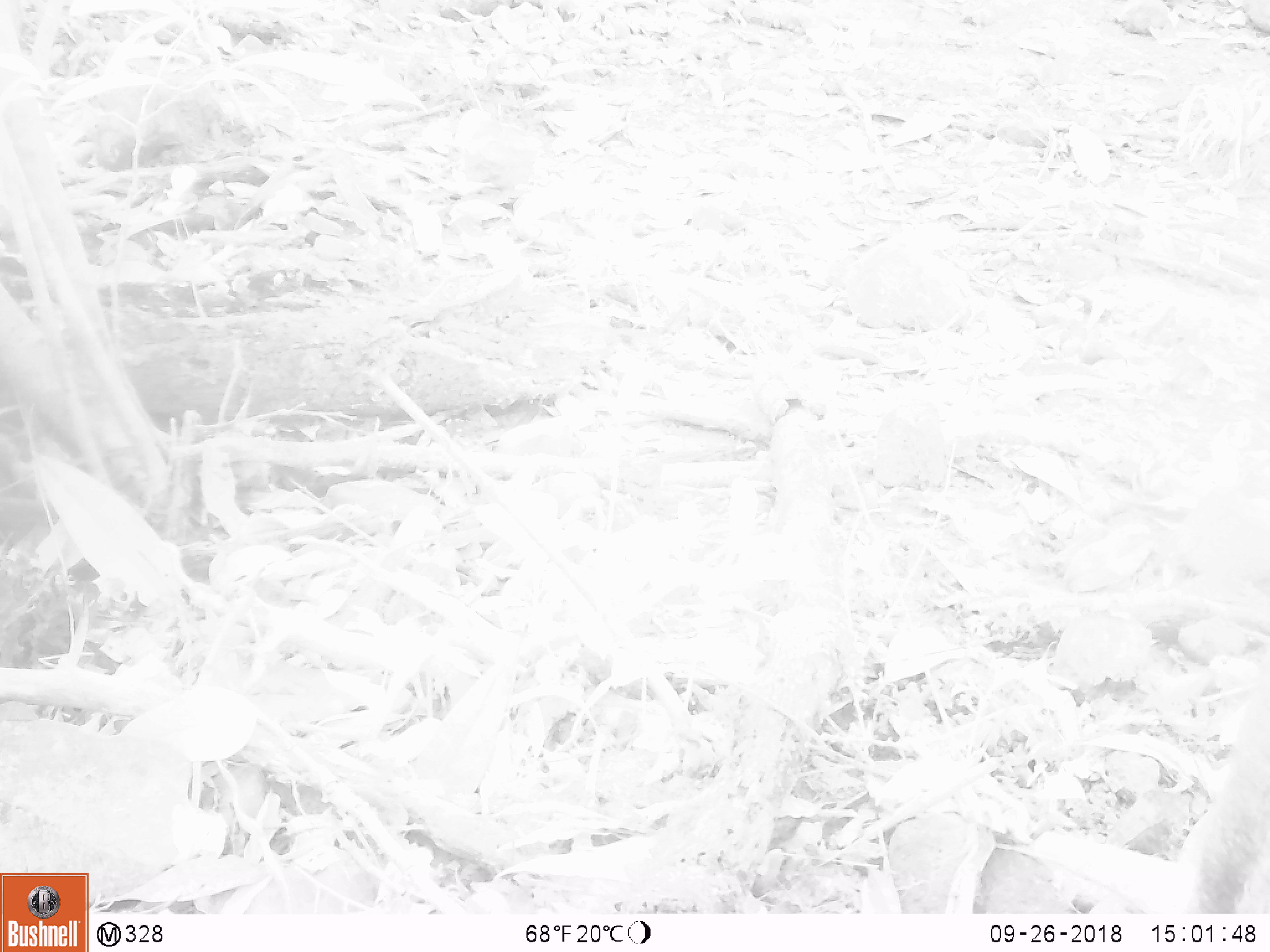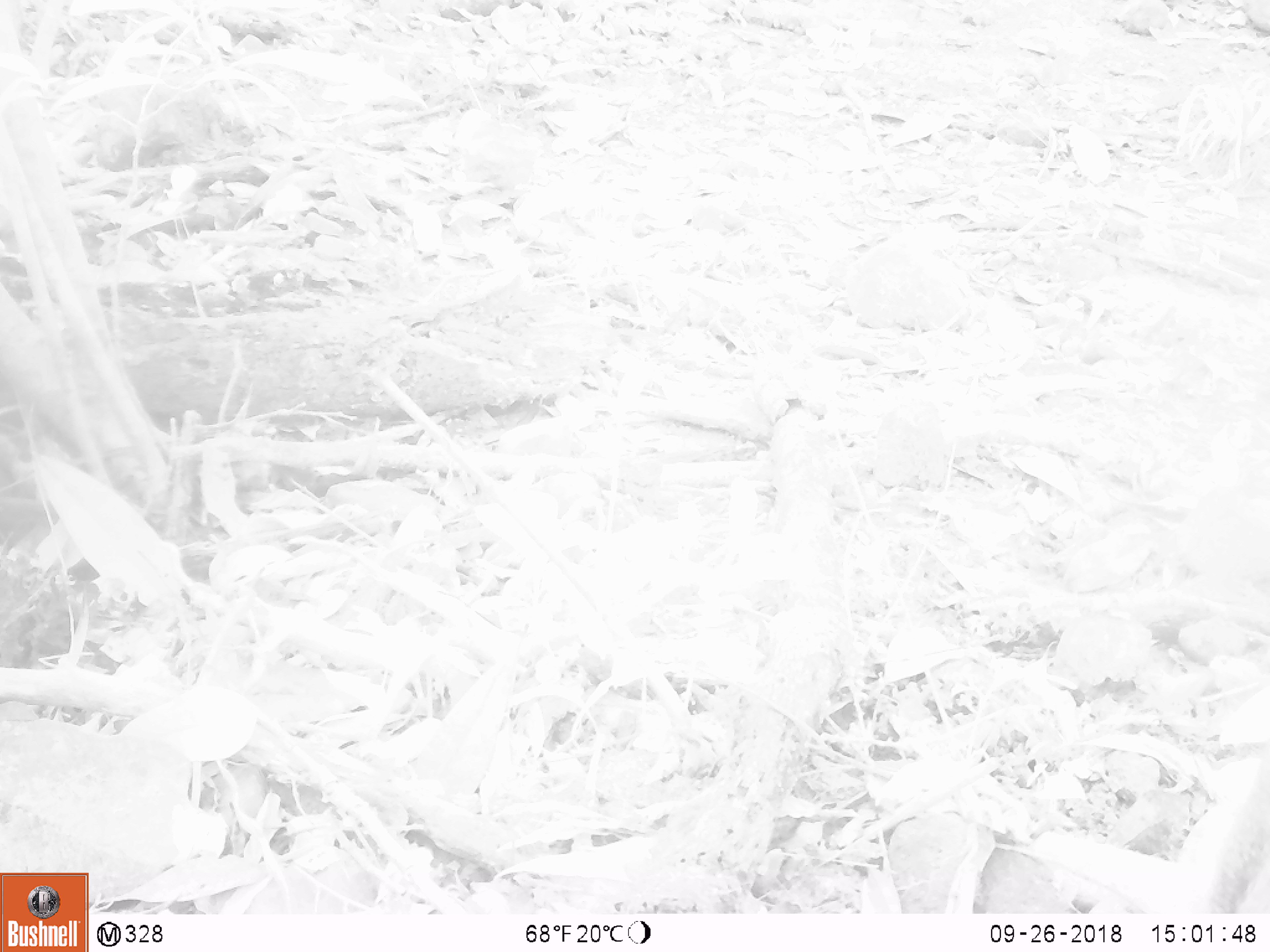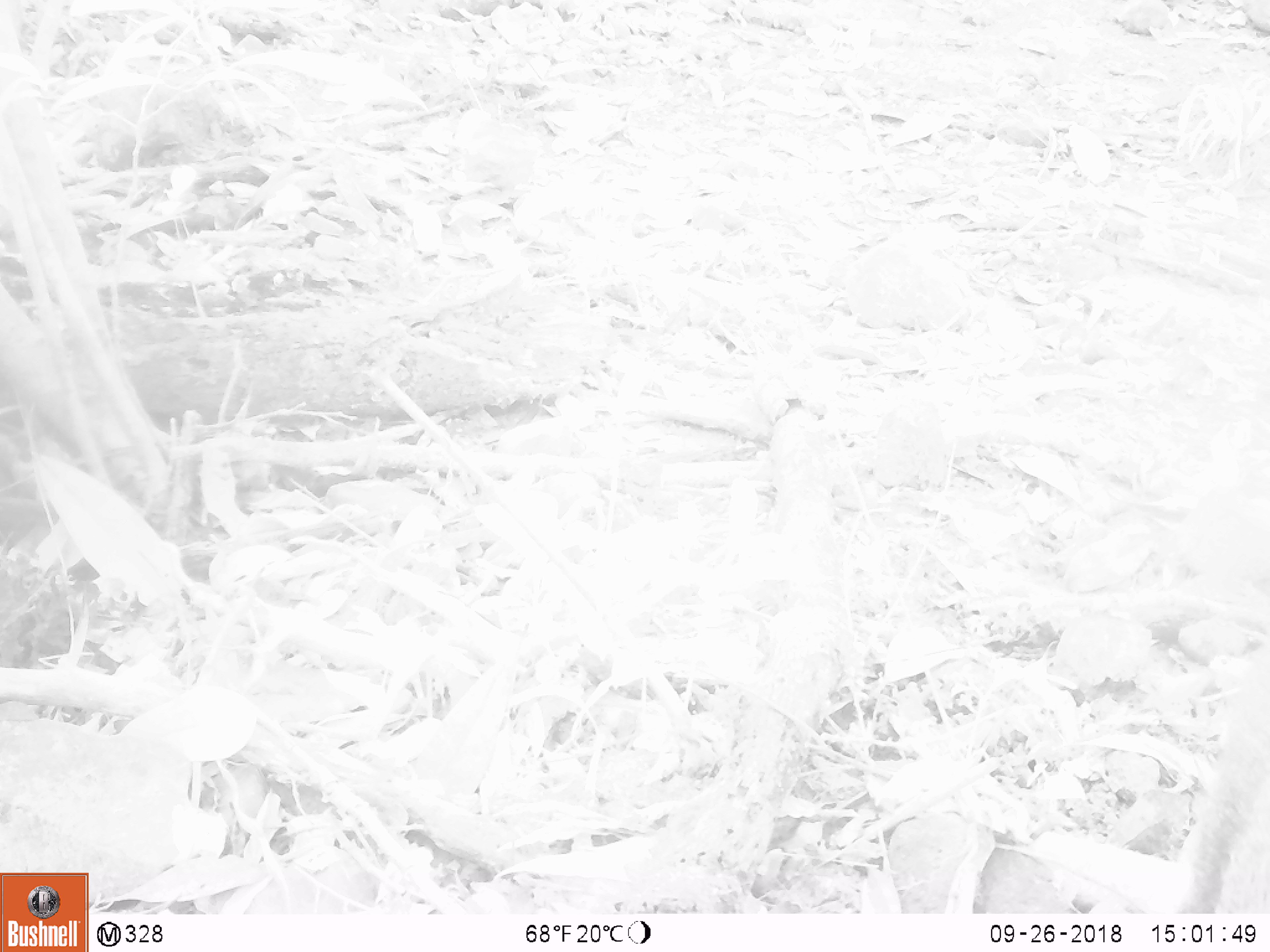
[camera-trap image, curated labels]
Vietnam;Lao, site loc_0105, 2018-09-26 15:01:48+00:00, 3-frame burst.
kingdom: Animalia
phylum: Chordata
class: Mammalia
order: Artiodactyla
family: Suidae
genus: Sus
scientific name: Sus scrofa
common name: eurasian wild pig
Eurasian wild pig (Sus scrofa). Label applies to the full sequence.